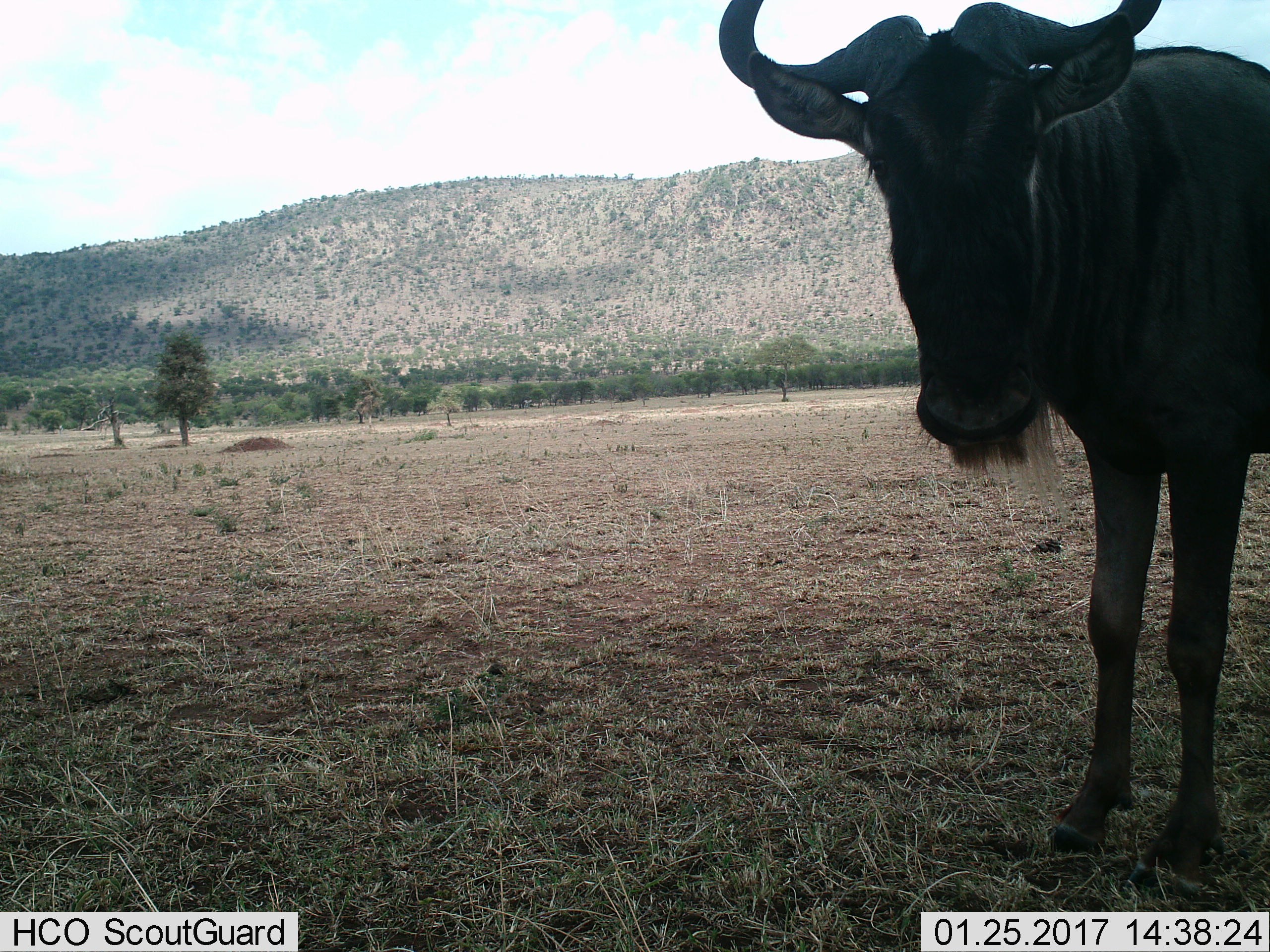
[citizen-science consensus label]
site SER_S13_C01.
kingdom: Animalia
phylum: Chordata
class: Mammalia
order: Artiodactyla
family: Bovidae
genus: Connochaetes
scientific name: Connochaetes taurinus taurinus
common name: blue wildebeest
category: wildebeestblue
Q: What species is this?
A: Wildebeestblue (blue wildebeest) (Connochaetes taurinus taurinus).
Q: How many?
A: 1.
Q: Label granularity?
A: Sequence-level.